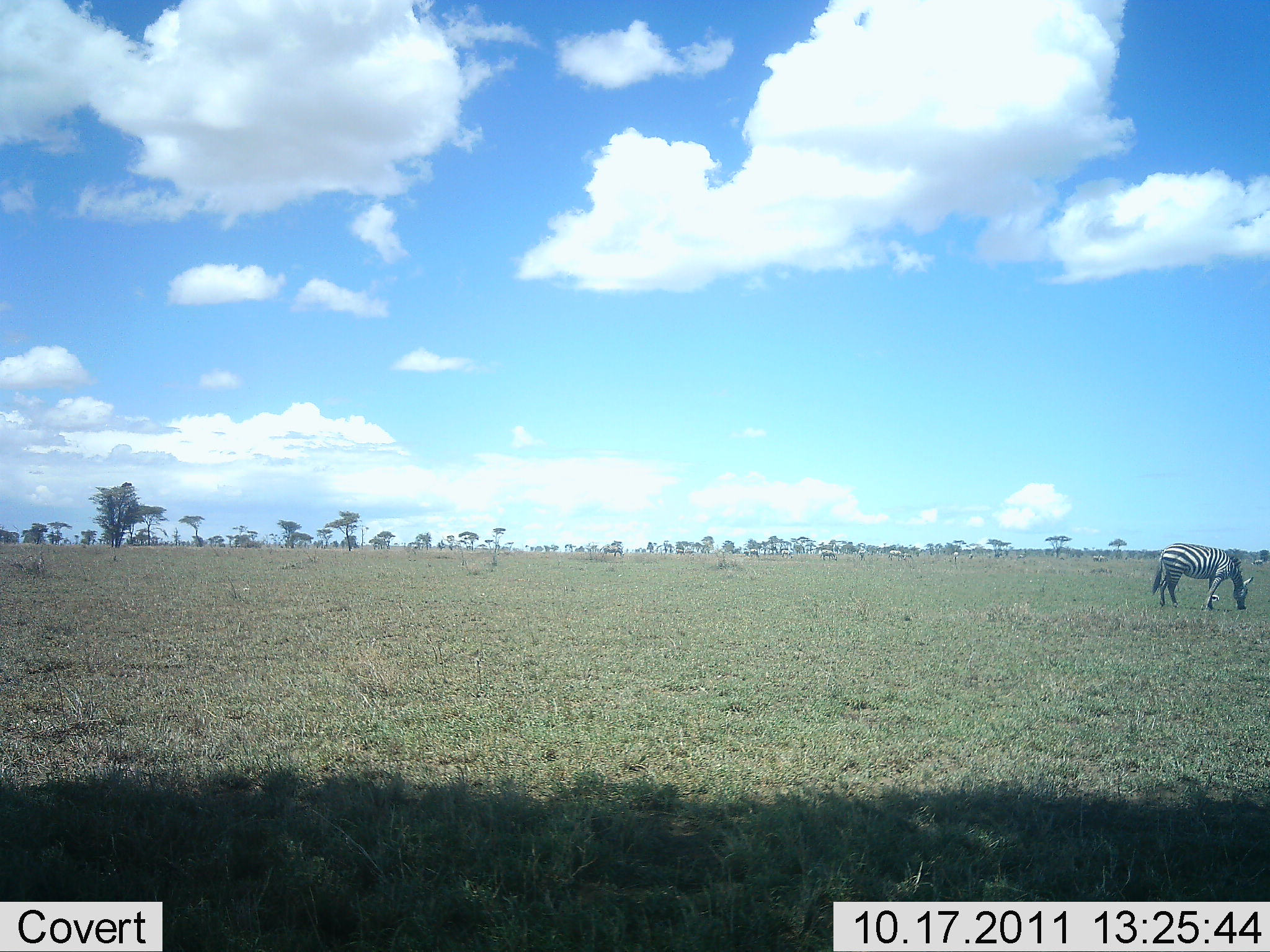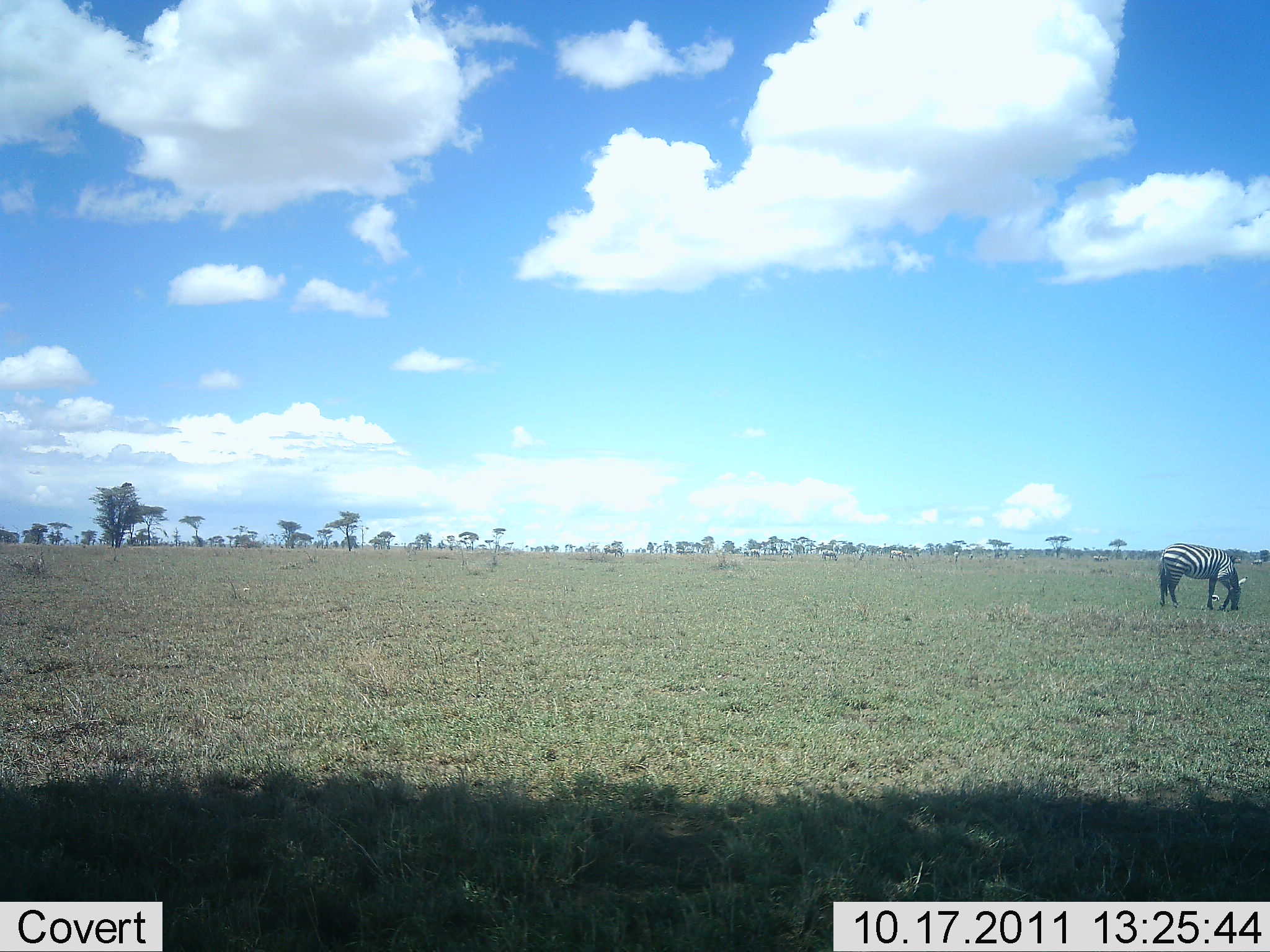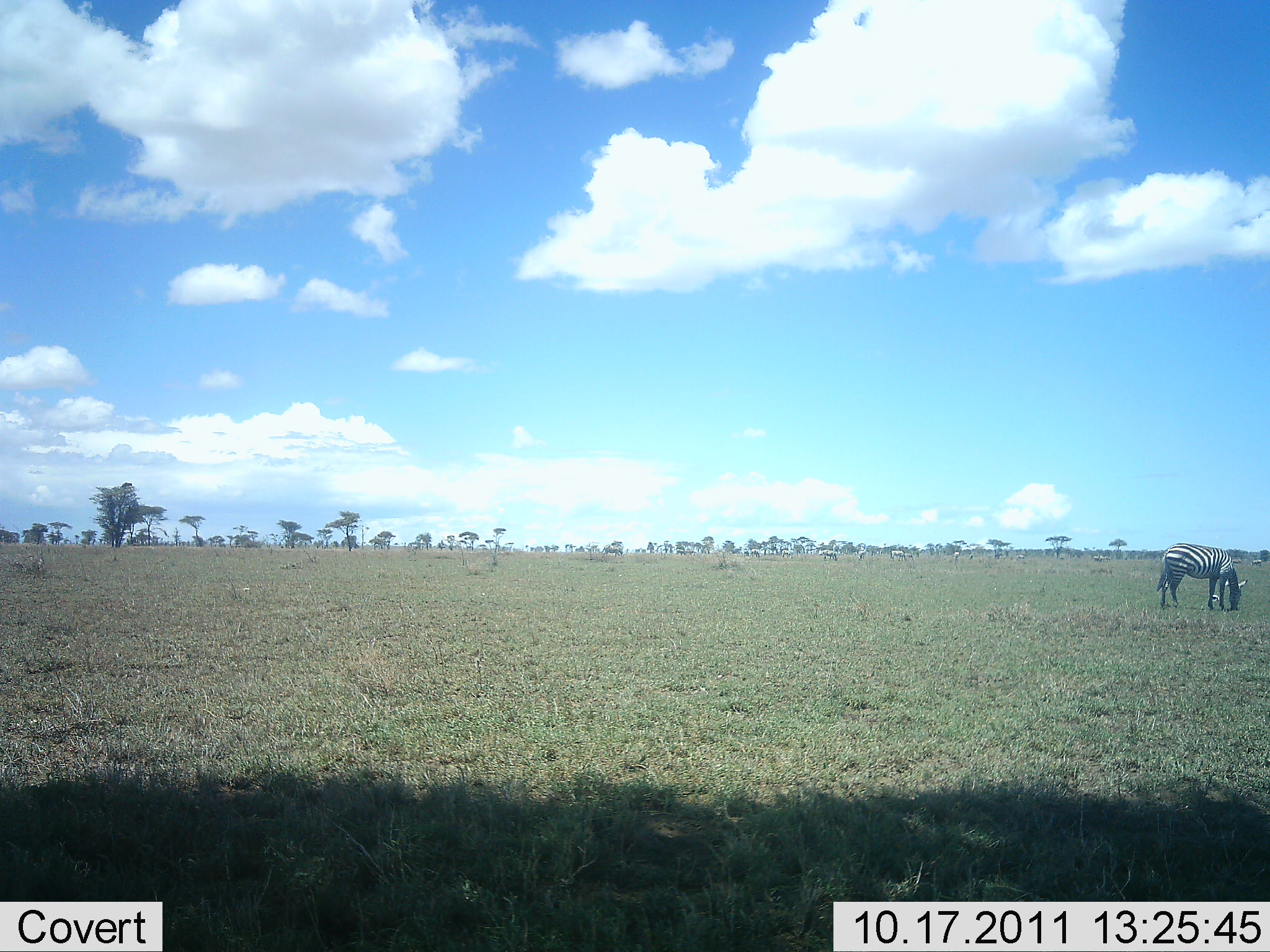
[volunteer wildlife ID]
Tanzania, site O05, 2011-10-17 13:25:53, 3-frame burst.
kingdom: Animalia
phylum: Chordata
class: Mammalia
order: Perissodactyla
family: Equidae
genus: Equus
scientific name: Equus quagga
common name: plains zebra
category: zebra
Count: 1.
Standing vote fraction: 13%.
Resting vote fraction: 0%.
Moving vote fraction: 7%.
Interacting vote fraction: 0%.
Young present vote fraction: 0%.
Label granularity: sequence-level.